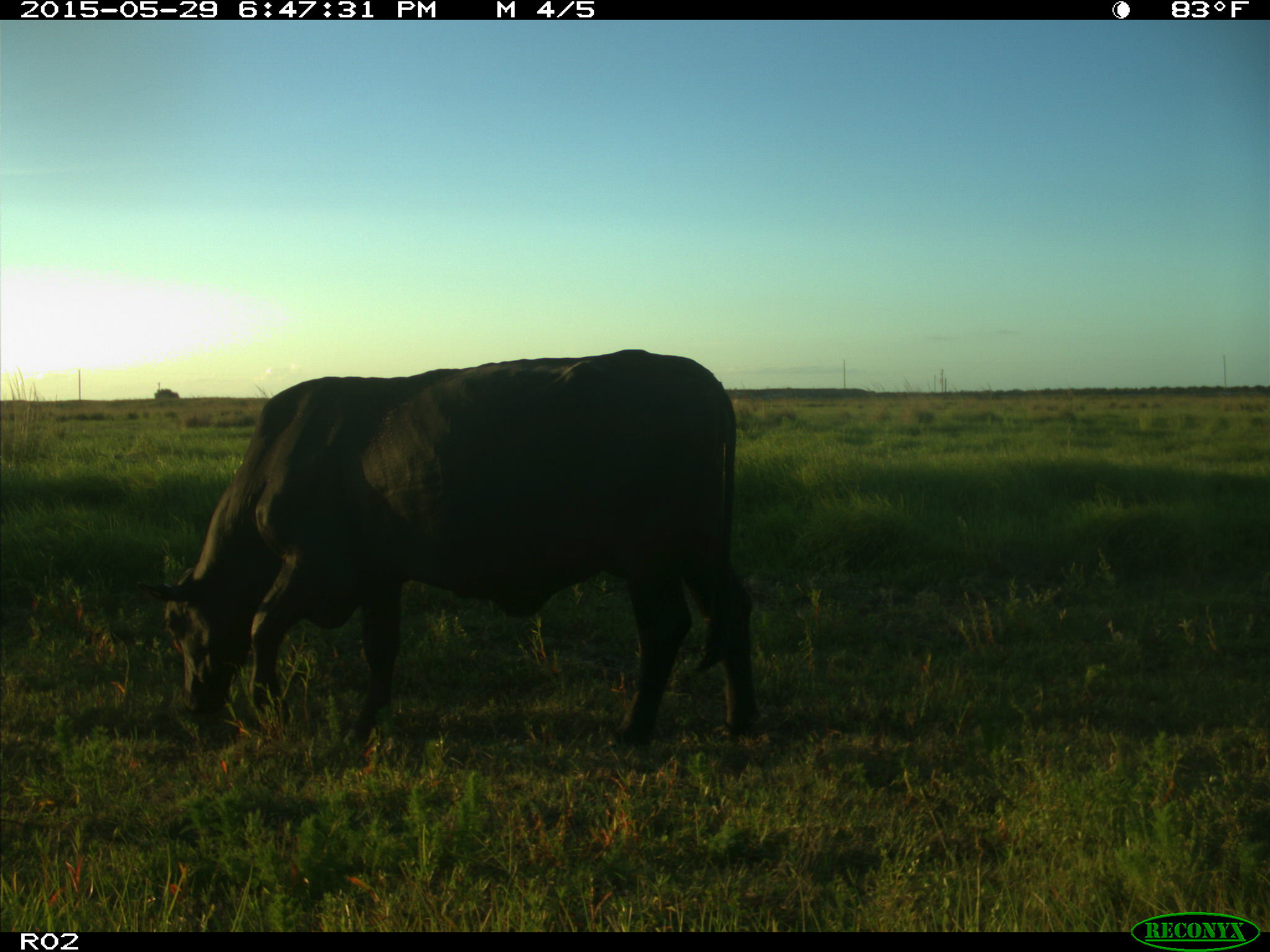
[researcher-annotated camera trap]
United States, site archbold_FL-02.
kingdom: Animalia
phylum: Chordata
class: Mammalia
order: Artiodactyla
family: Bovidae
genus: Bos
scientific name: Bos taurus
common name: domestic cow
Bos taurus (domestic cow).